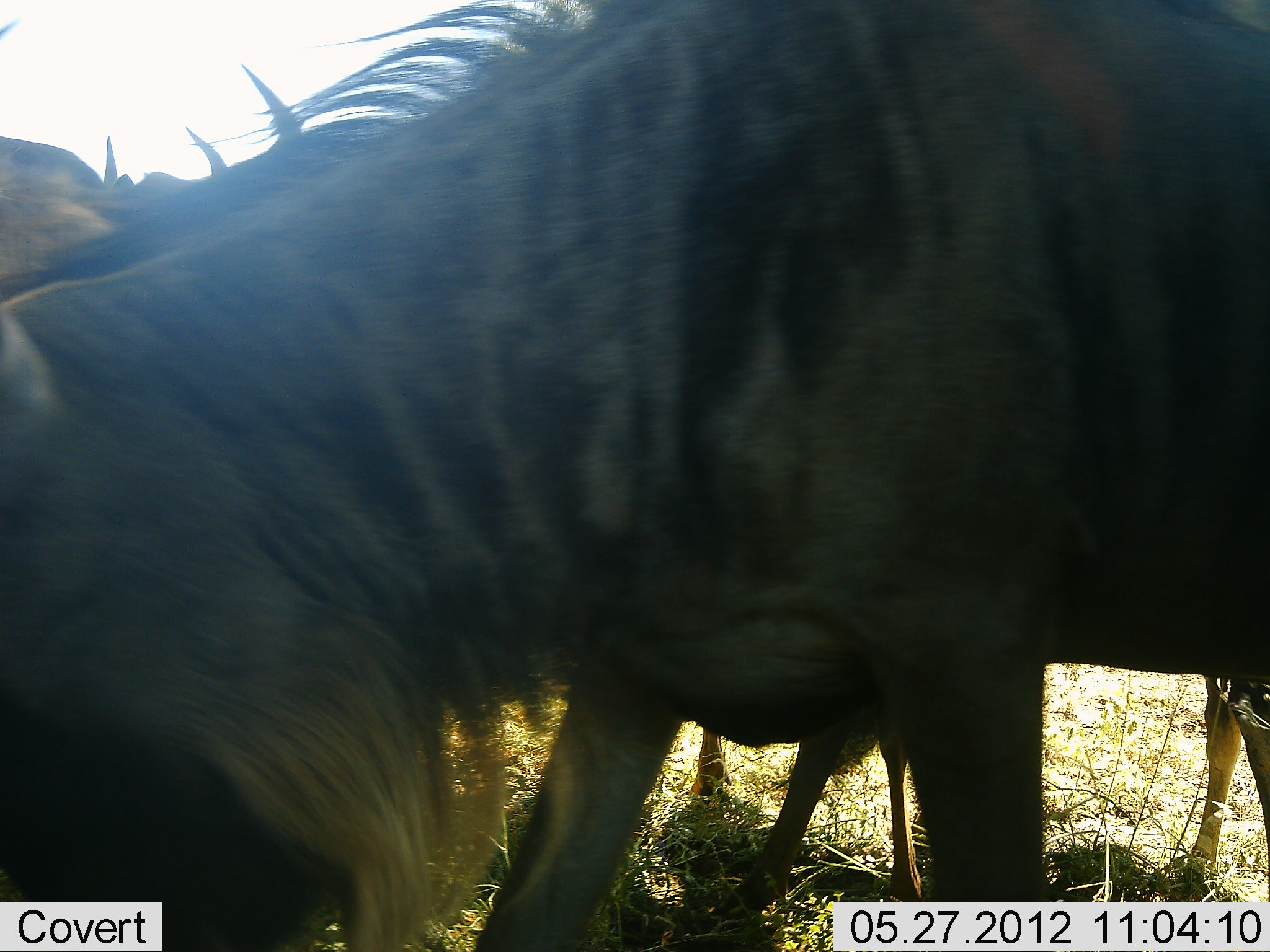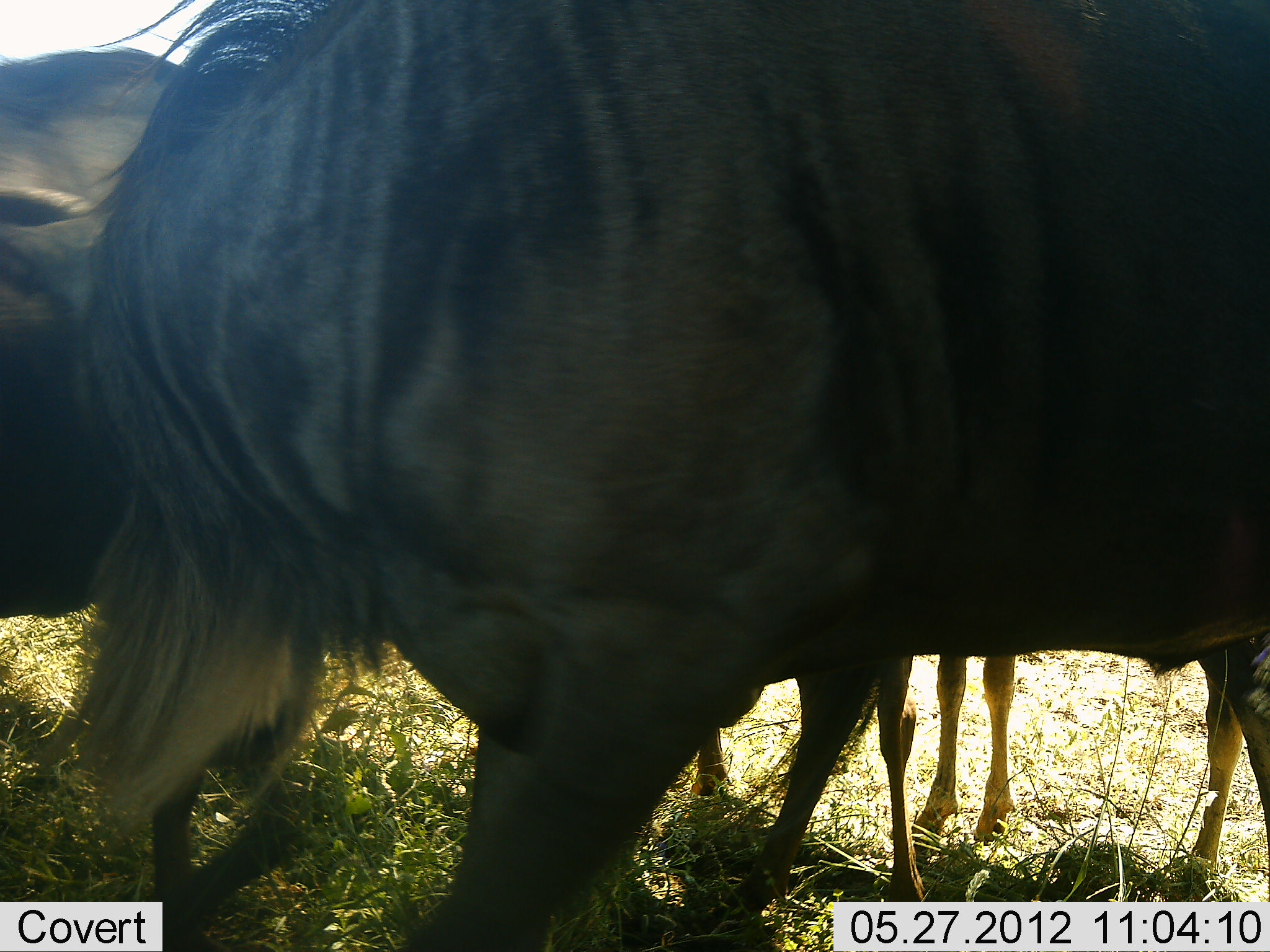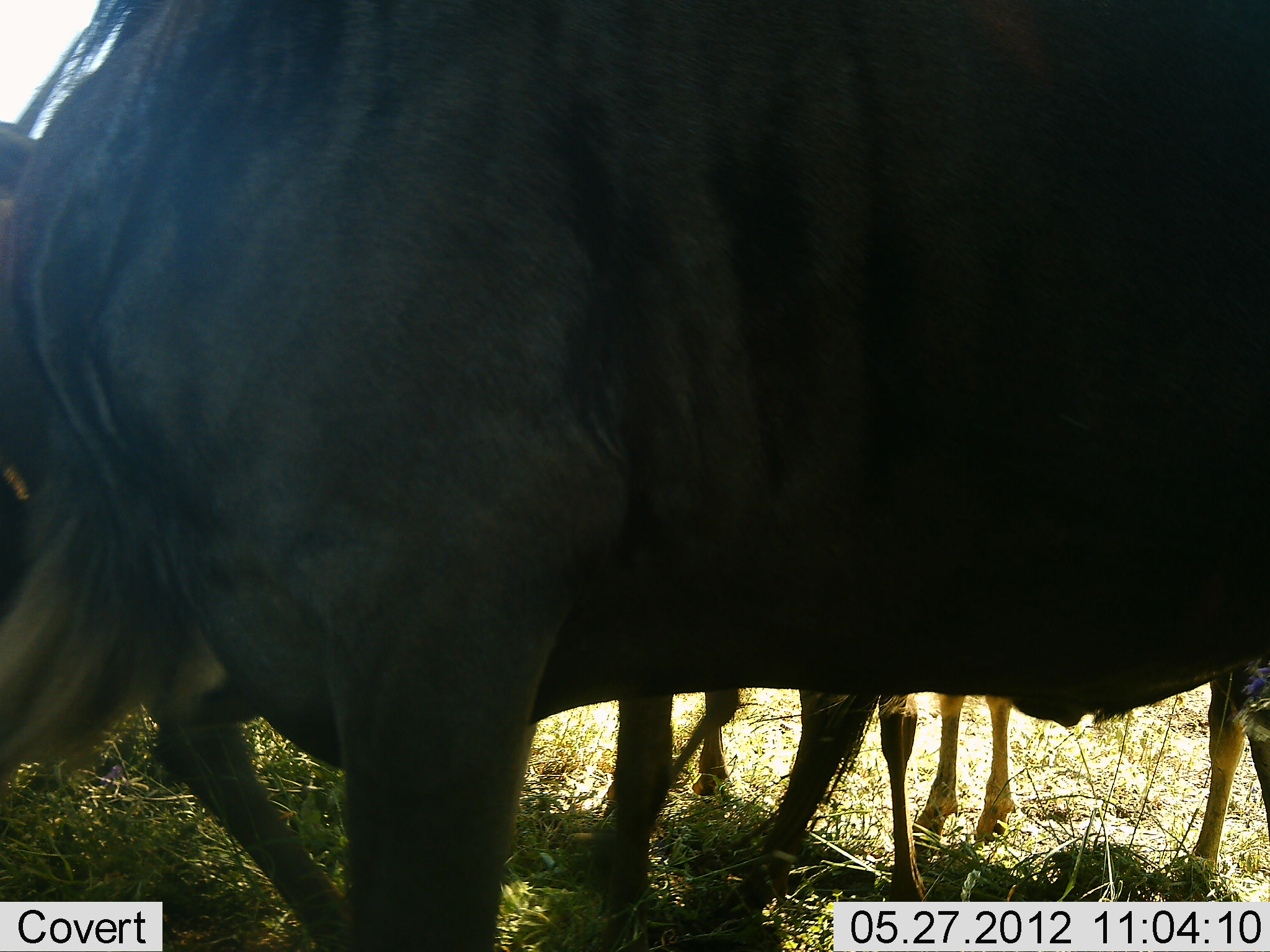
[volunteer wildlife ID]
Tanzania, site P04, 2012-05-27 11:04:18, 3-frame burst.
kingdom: Animalia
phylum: Chordata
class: Mammalia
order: Artiodactyla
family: Bovidae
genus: Connochaetes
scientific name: Connochaetes taurinus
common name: blue wildebeest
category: wildebeest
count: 4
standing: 82%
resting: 0%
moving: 0%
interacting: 0%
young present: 9%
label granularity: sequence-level